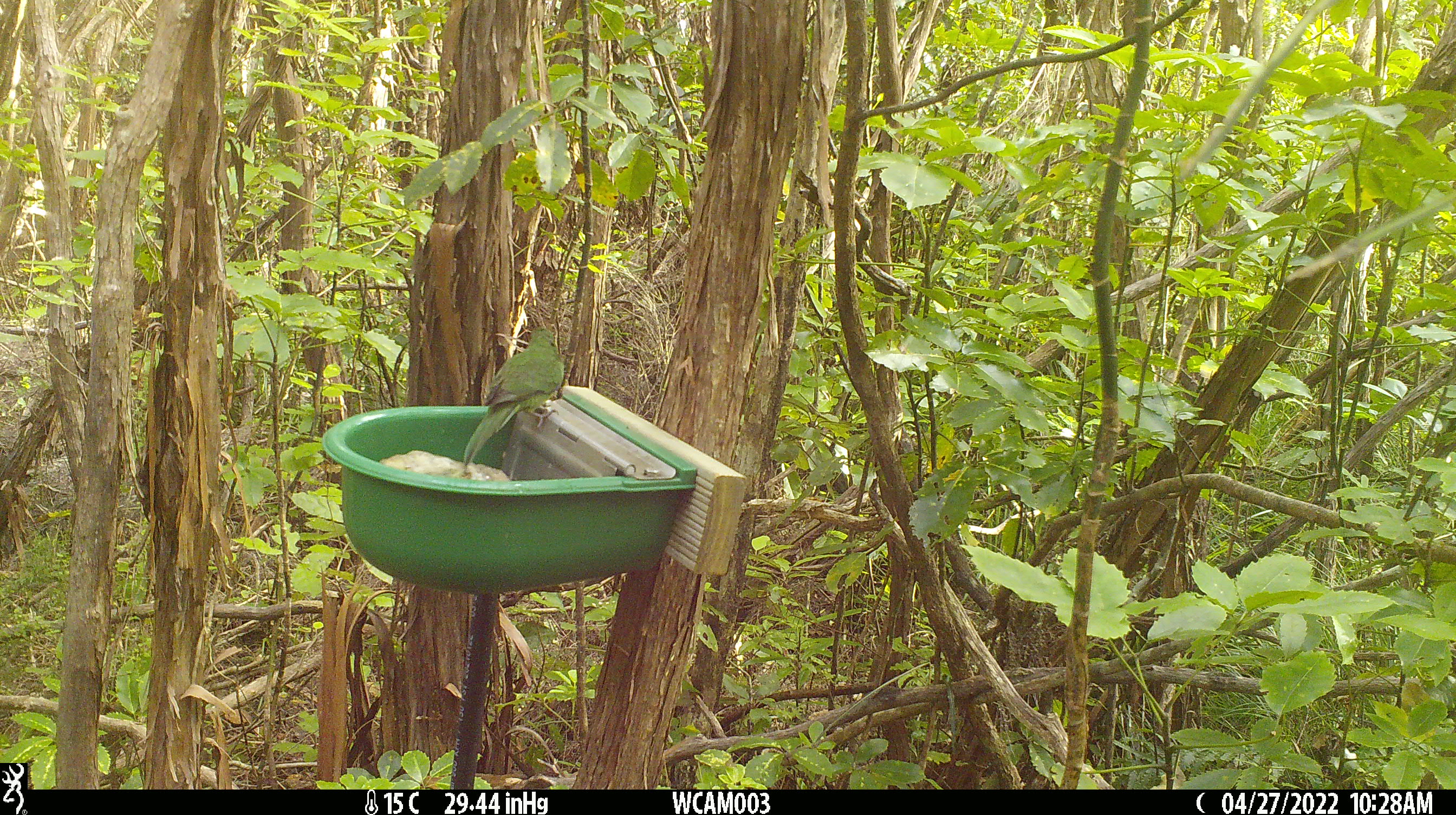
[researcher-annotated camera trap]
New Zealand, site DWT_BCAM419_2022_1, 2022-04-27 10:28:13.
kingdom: Animalia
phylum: Chordata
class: Aves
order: Psittaciformes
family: Psittaculidae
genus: Cyanoramphus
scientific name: Cyanoramphus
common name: parakeet